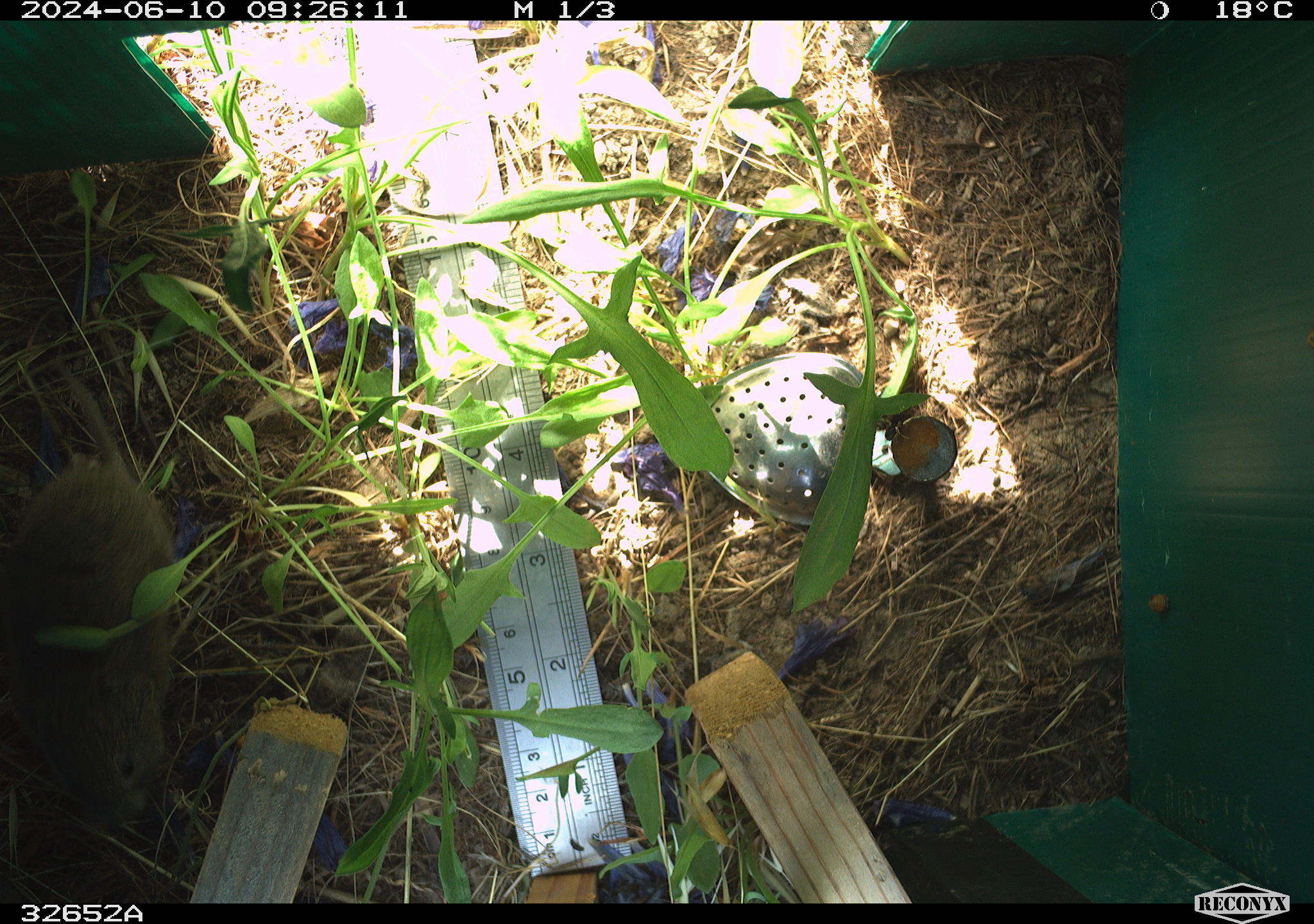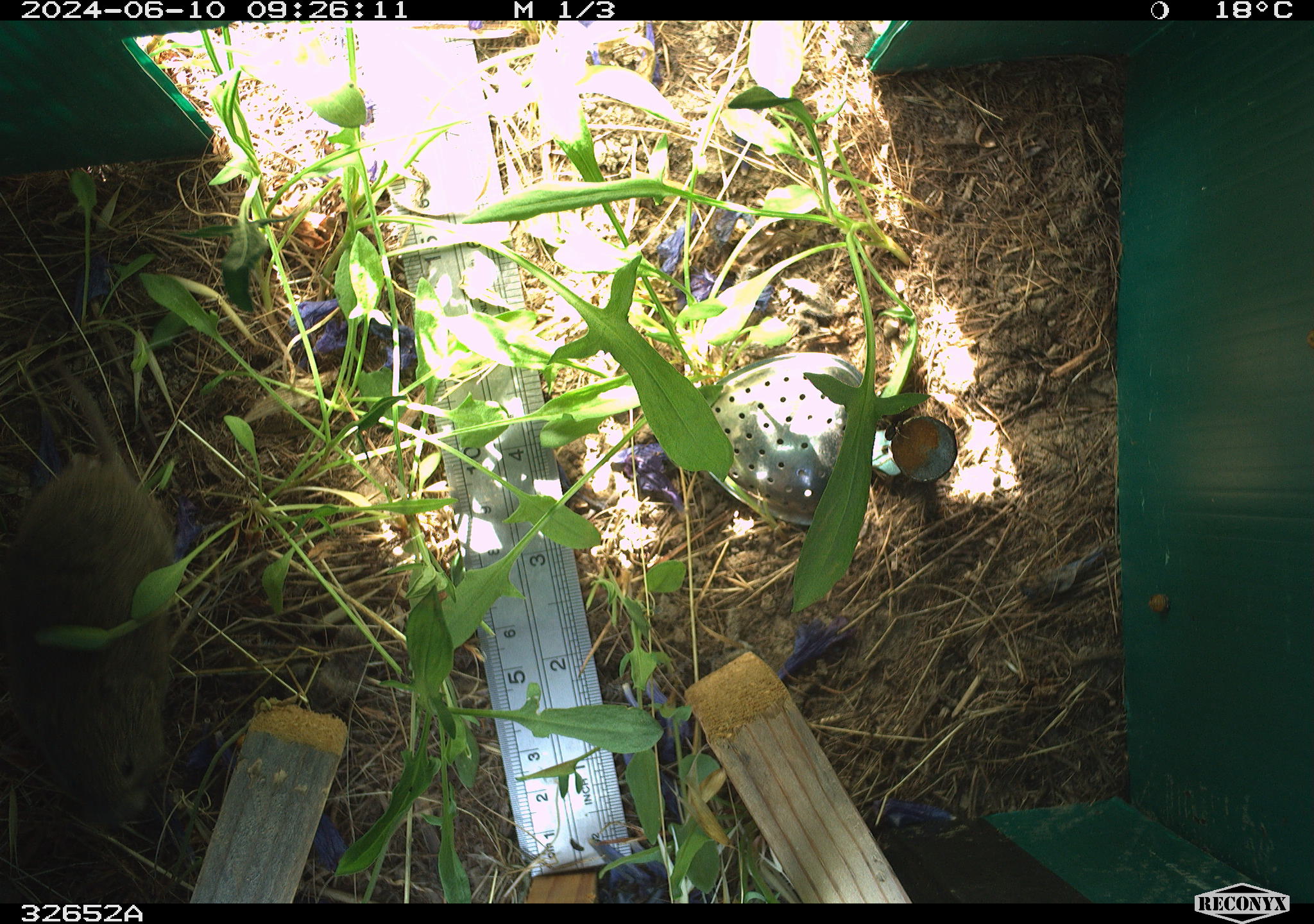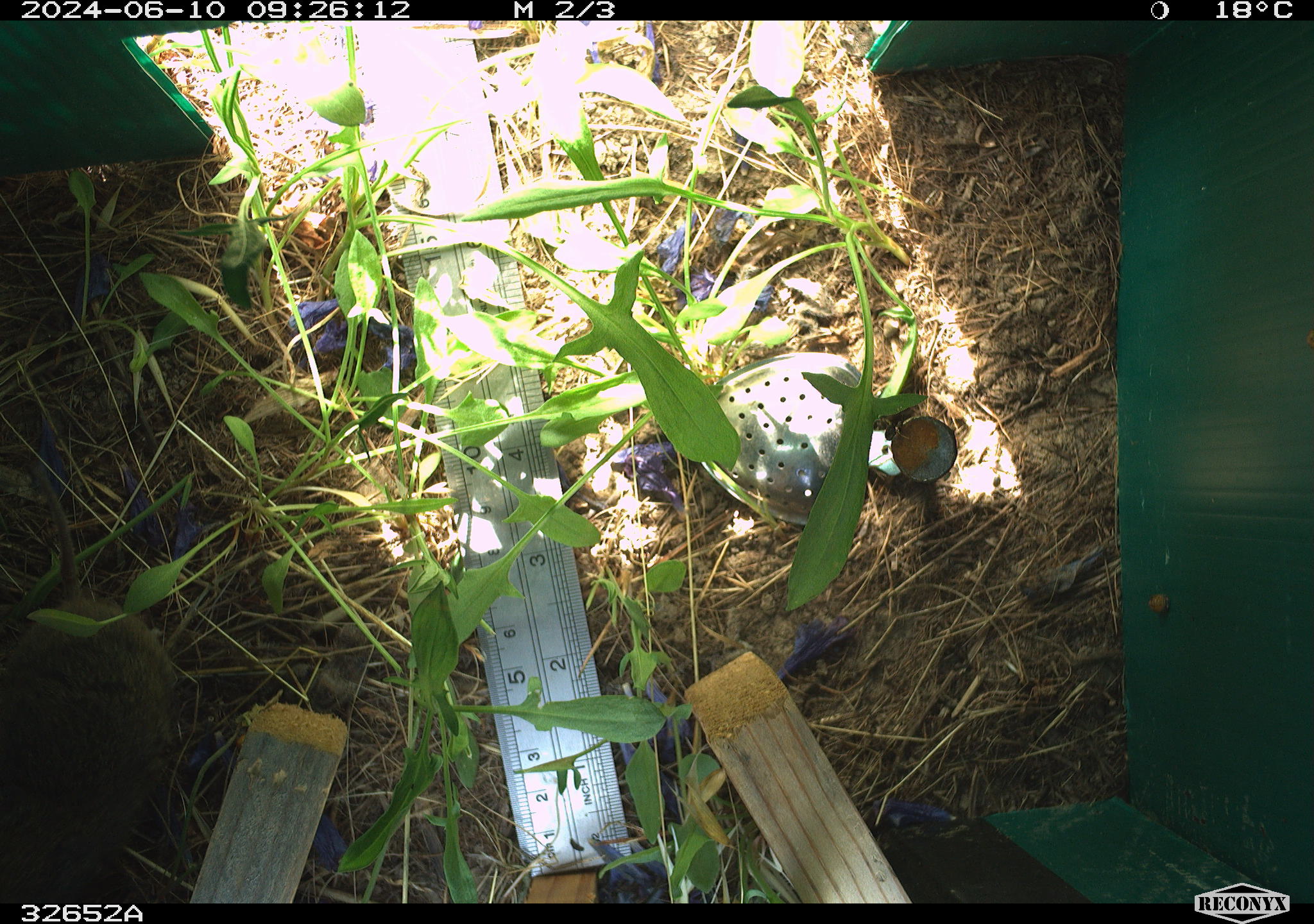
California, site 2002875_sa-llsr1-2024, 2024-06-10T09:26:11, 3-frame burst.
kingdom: Animalia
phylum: Chordata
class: Mammalia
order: Rodentia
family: Cricetidae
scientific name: Arvicolinae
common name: voles, lemmings, and muskrats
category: arvicolinae subfamily